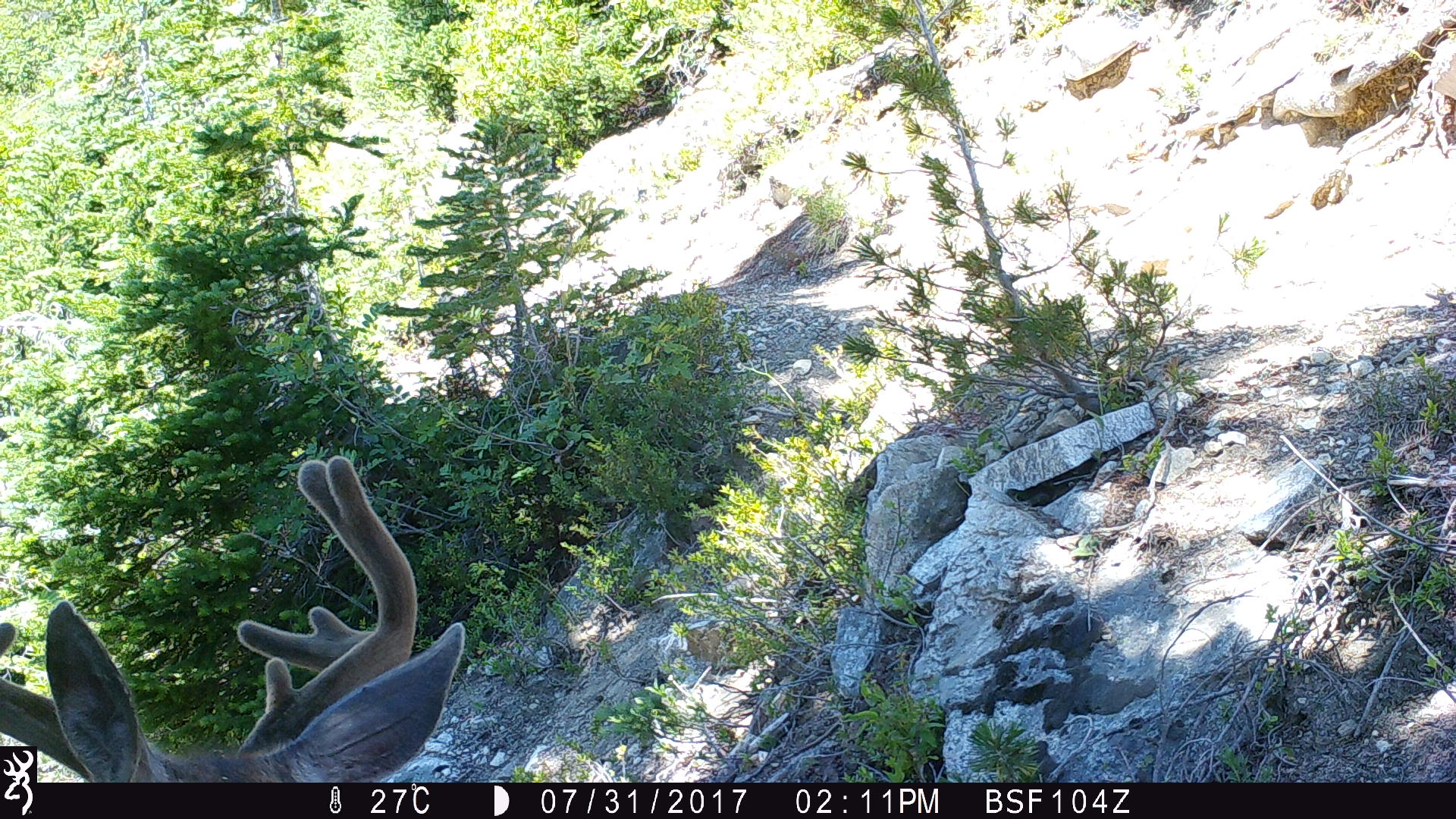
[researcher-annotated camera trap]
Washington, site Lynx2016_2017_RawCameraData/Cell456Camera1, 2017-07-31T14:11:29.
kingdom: Animalia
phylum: Chordata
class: Mammalia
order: Artiodactyla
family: Cervidae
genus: Odocoileus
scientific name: Odocoileus hemionus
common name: mule deer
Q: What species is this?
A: Odocoileus hemionus (mule deer).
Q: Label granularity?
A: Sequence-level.